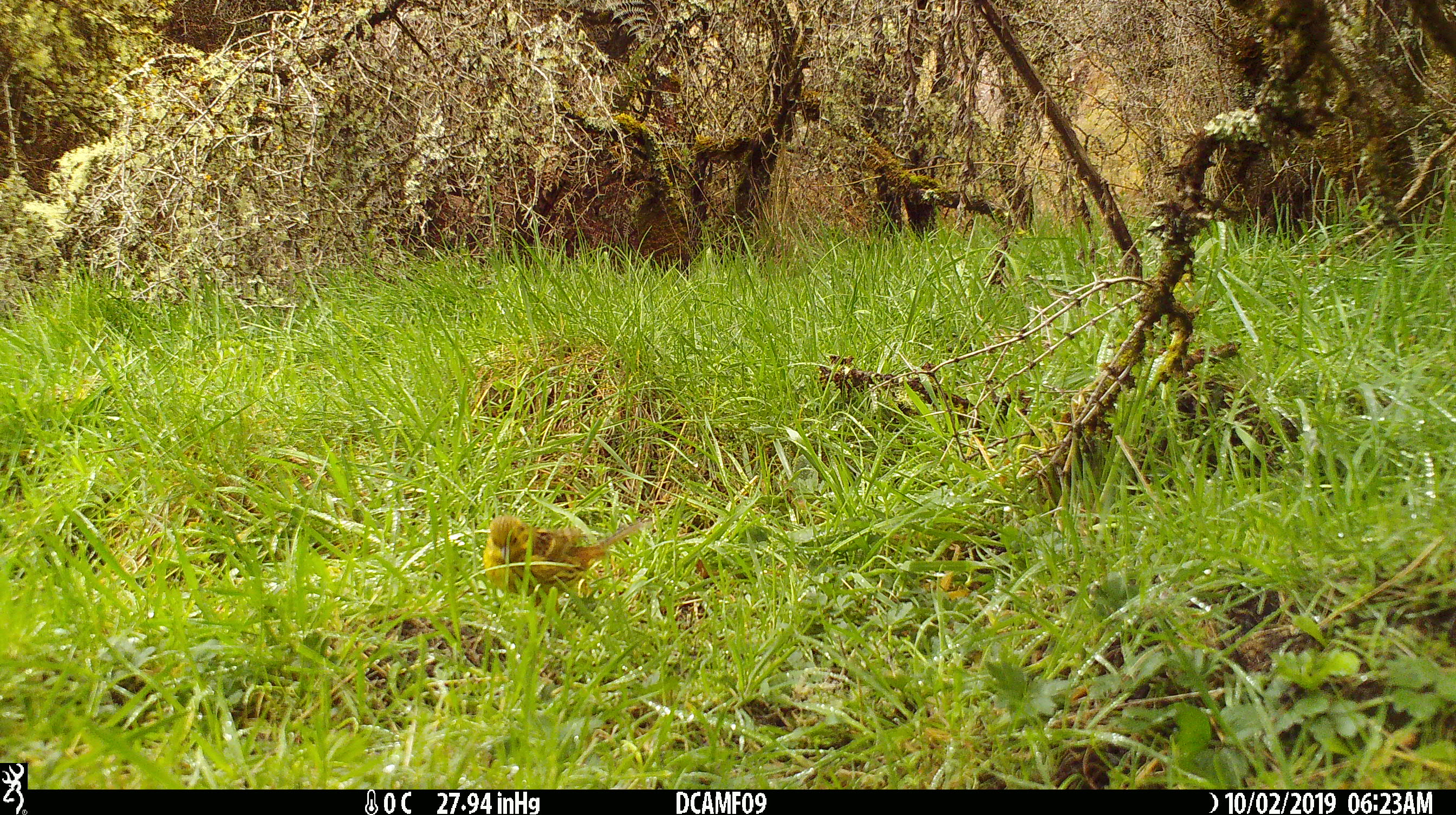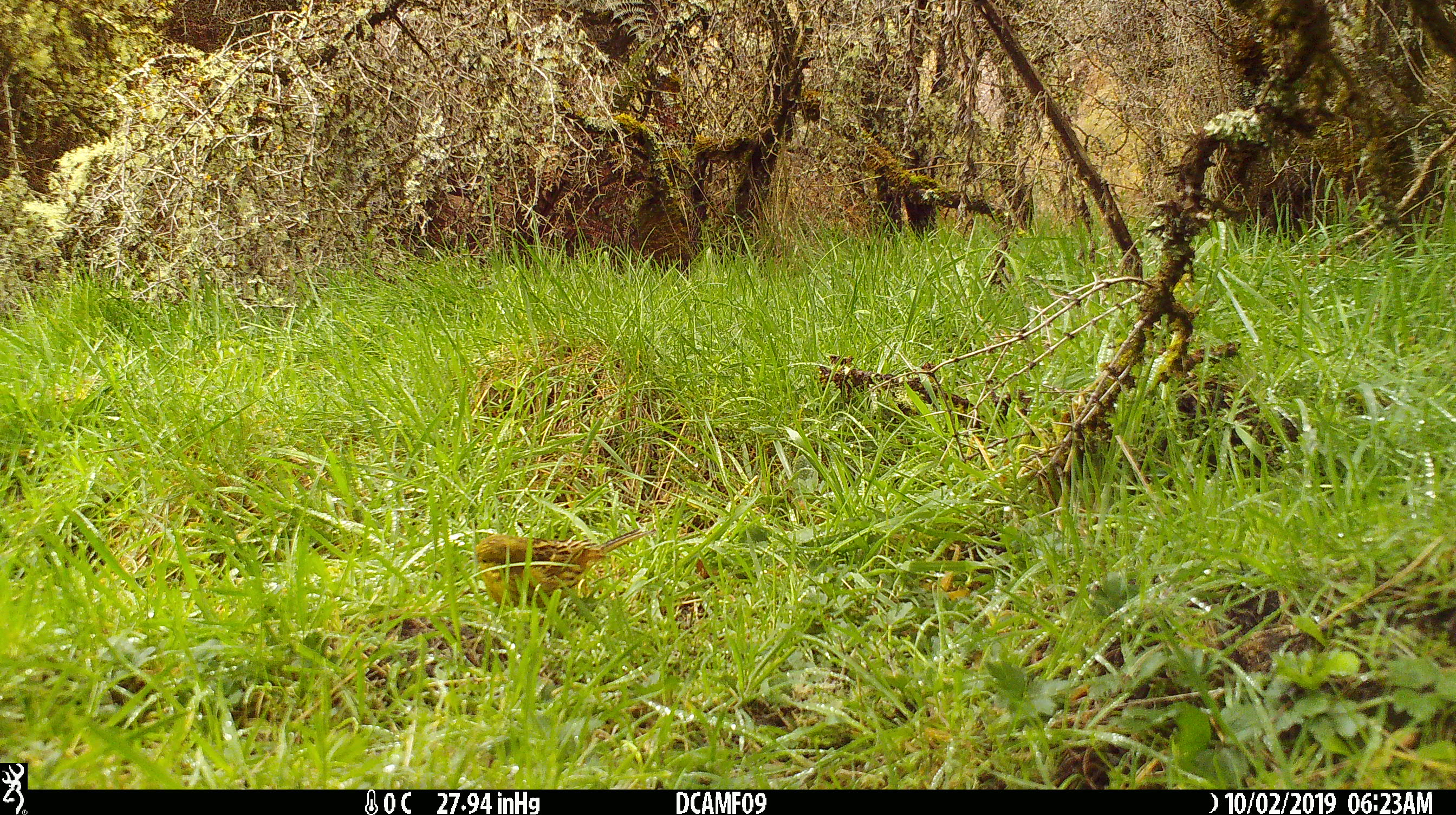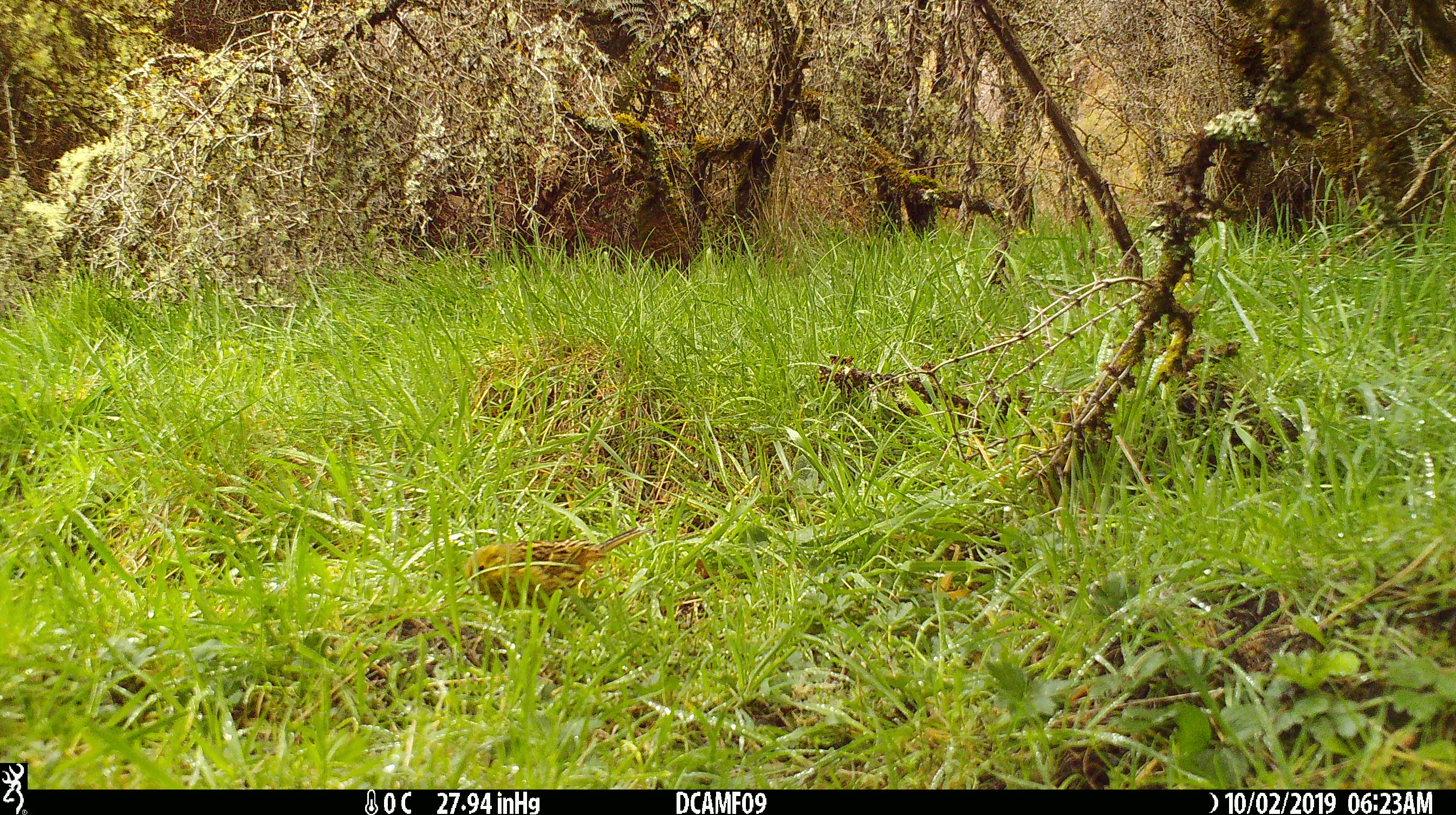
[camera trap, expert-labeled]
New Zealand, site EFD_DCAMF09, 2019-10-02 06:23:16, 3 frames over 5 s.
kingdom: Animalia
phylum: Chordata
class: Aves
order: Passeriformes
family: Emberizidae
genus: Emberiza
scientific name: Emberiza citrinella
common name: yellowhammer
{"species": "yellowhammer (Emberiza citrinella)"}